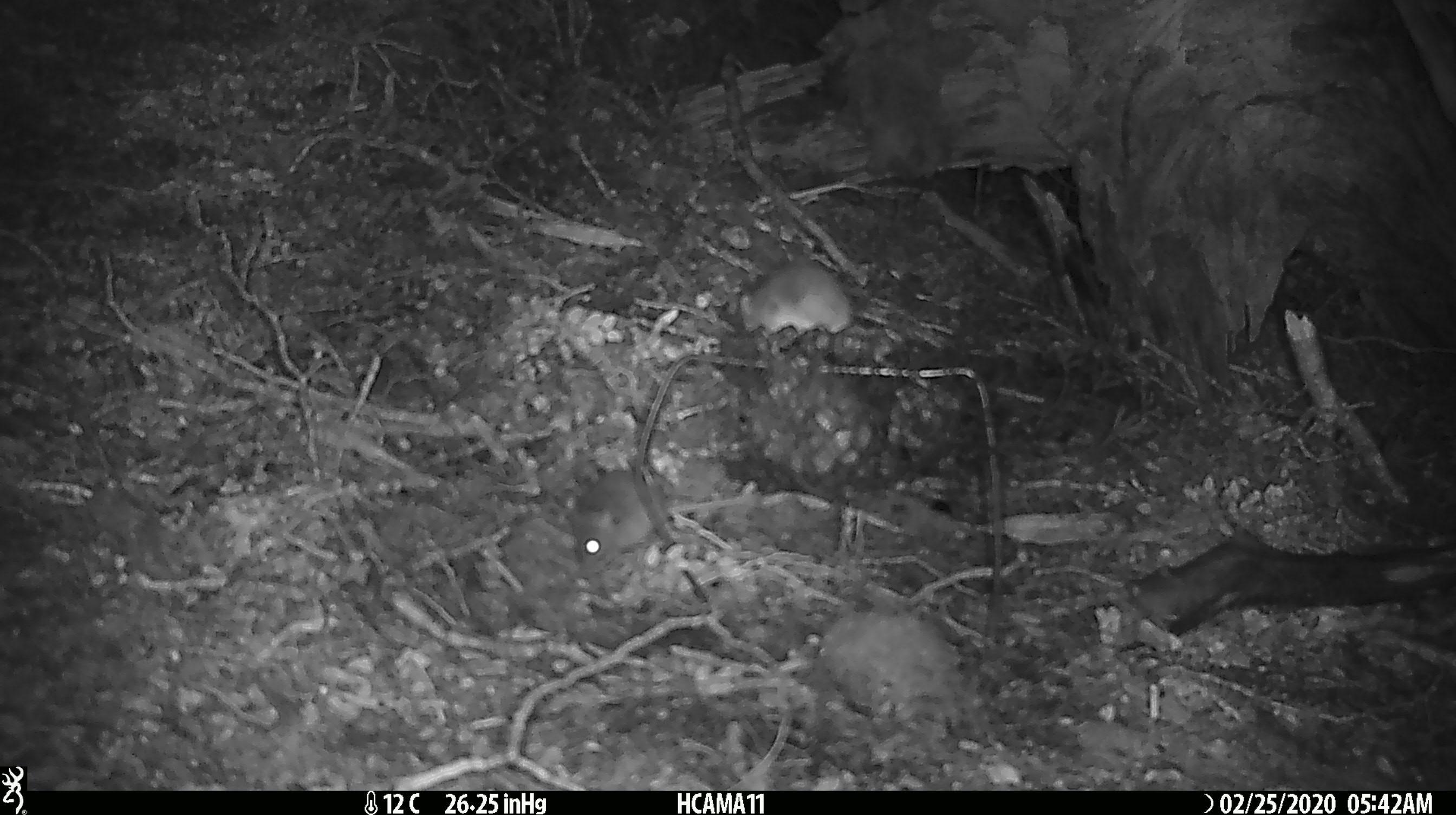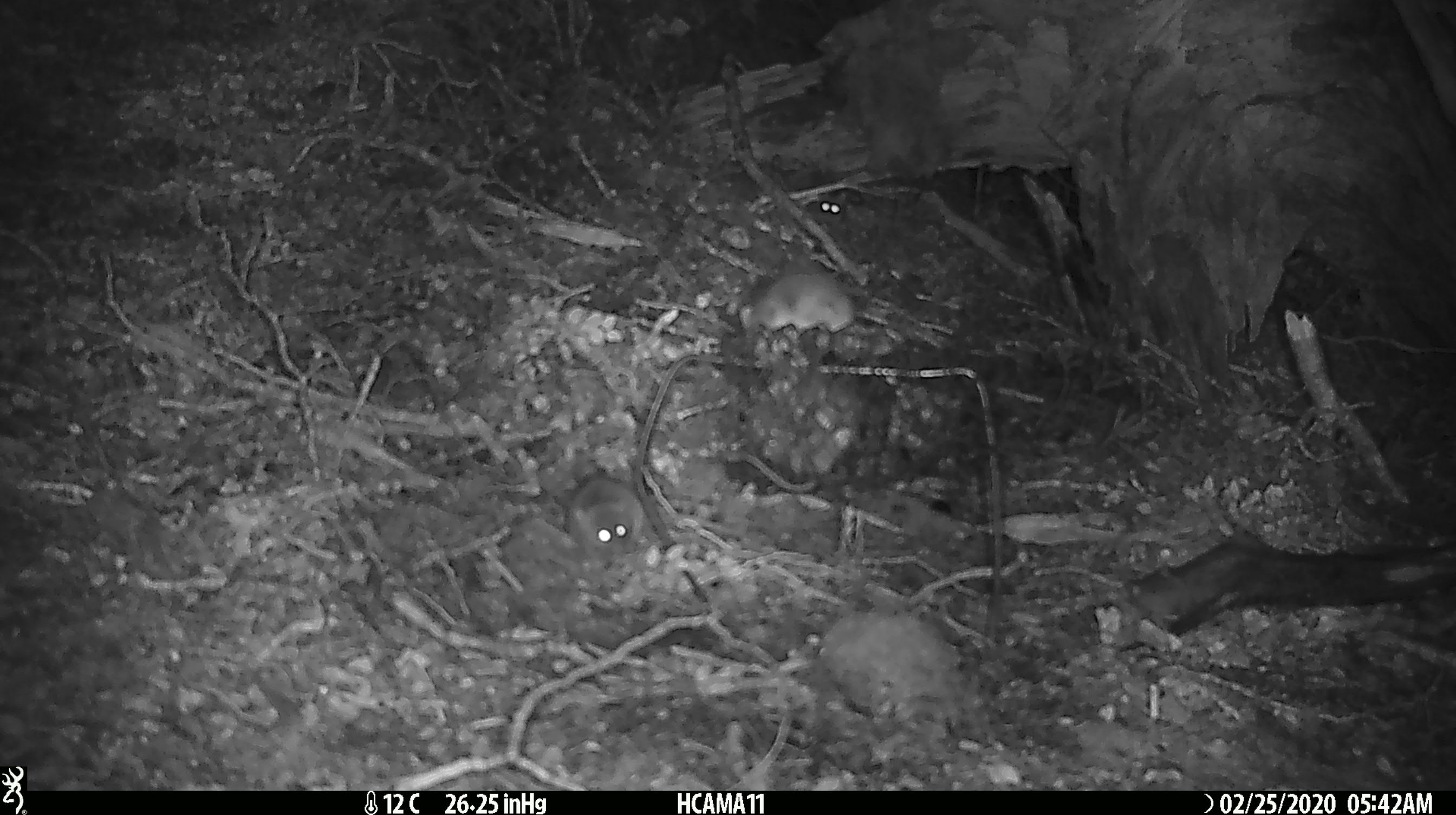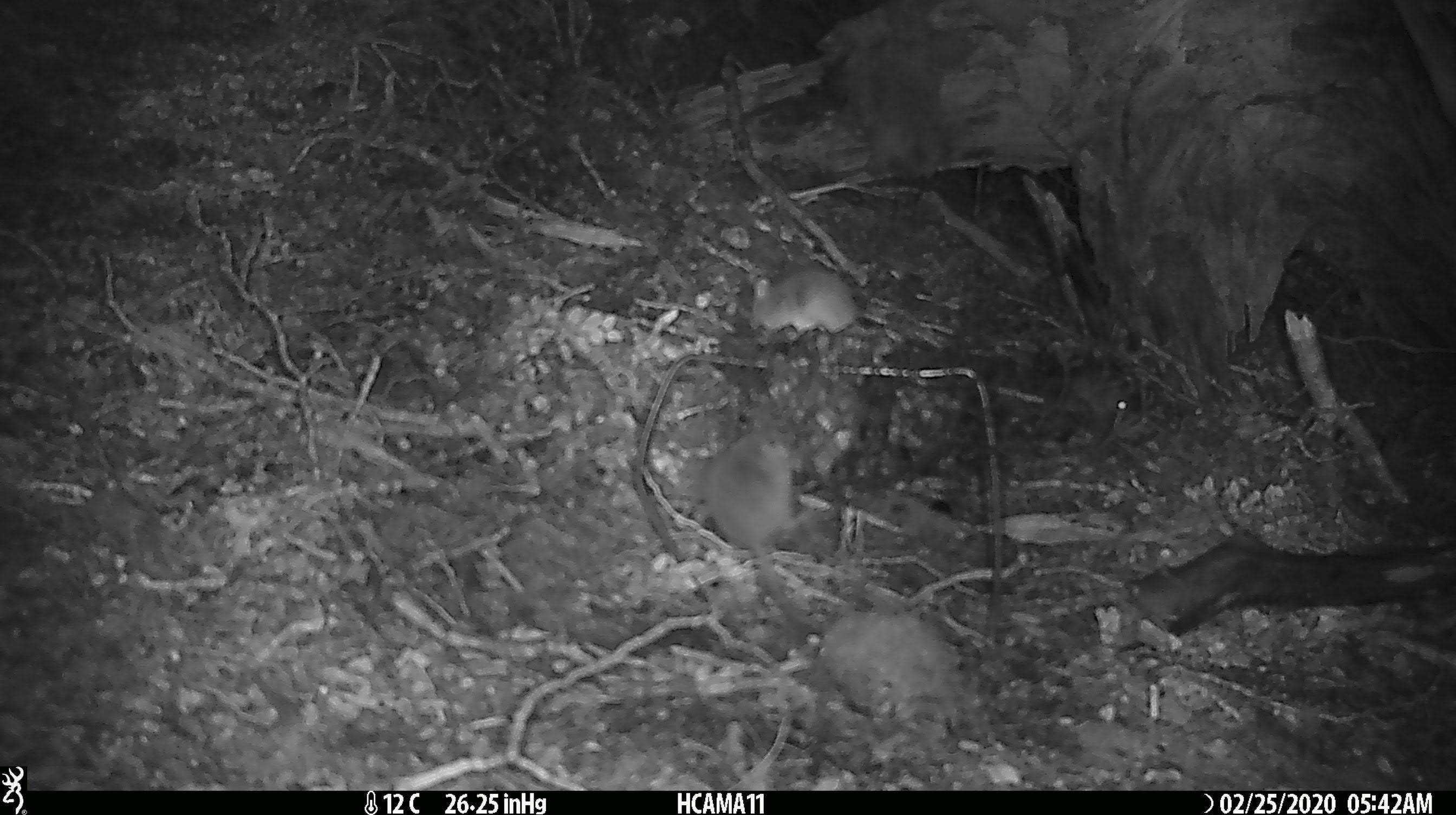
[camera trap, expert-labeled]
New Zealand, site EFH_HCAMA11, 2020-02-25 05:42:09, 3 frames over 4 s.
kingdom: Animalia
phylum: Chordata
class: Mammalia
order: Rodentia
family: Muridae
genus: Mus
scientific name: Mus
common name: mouse